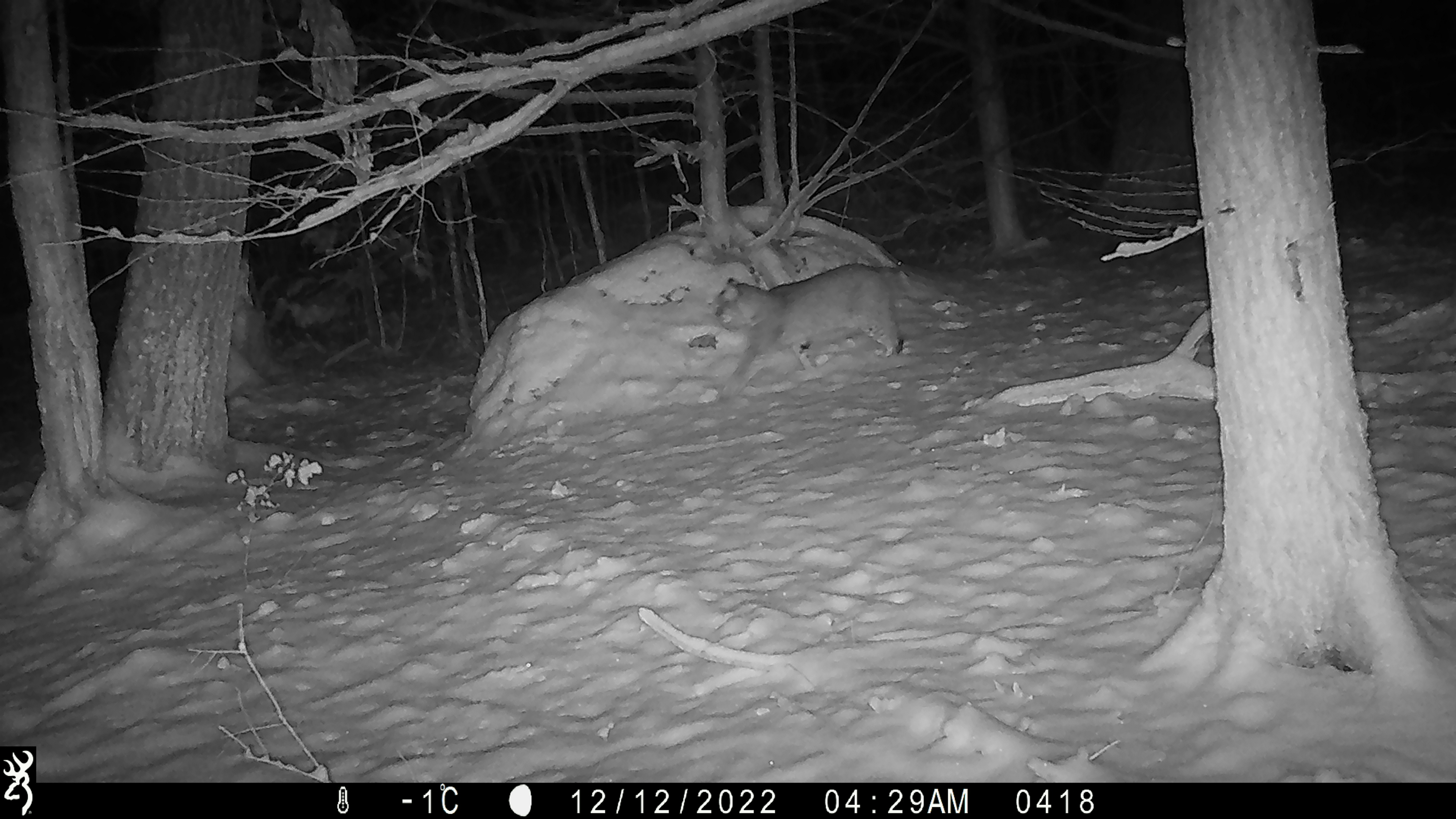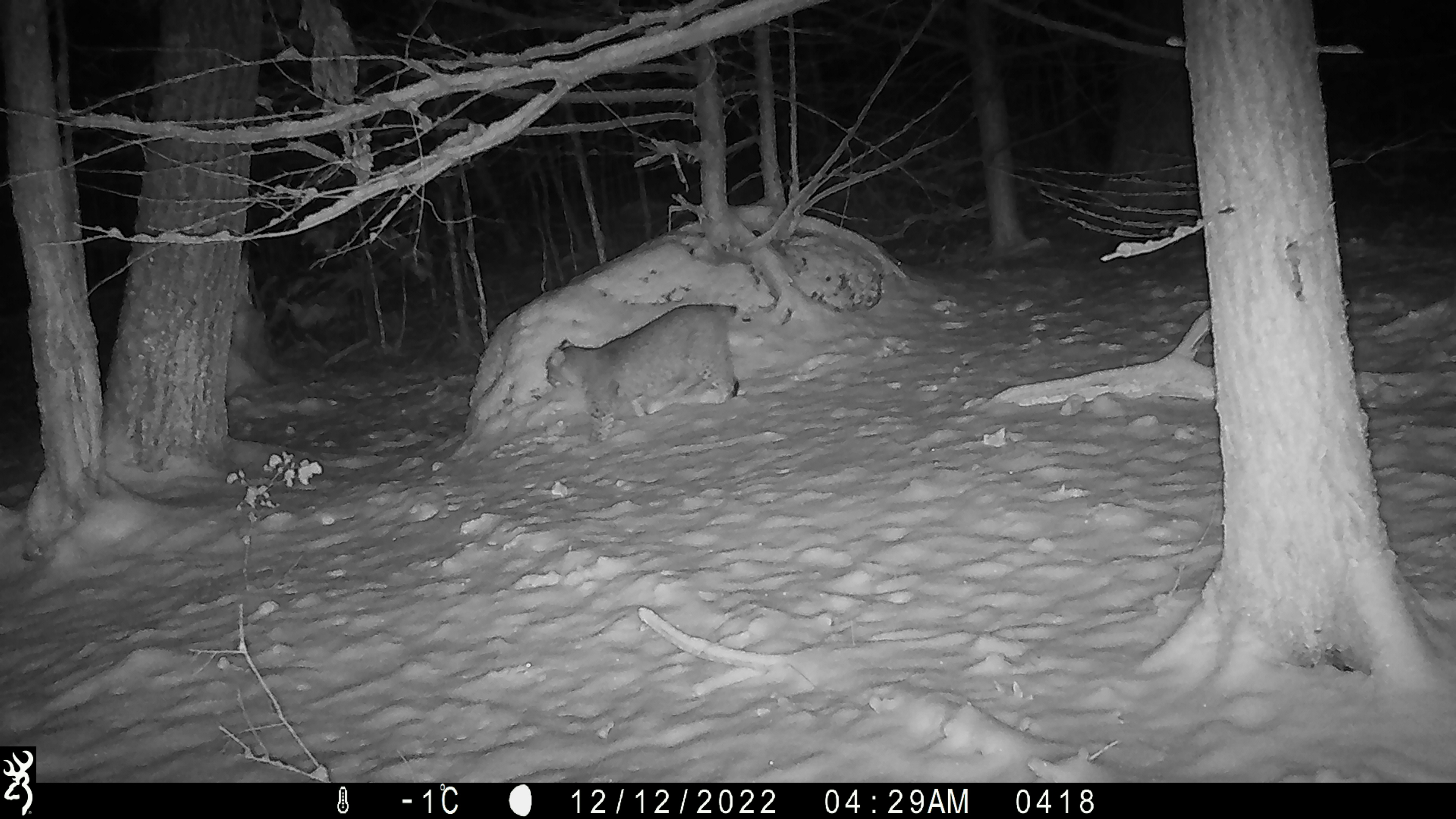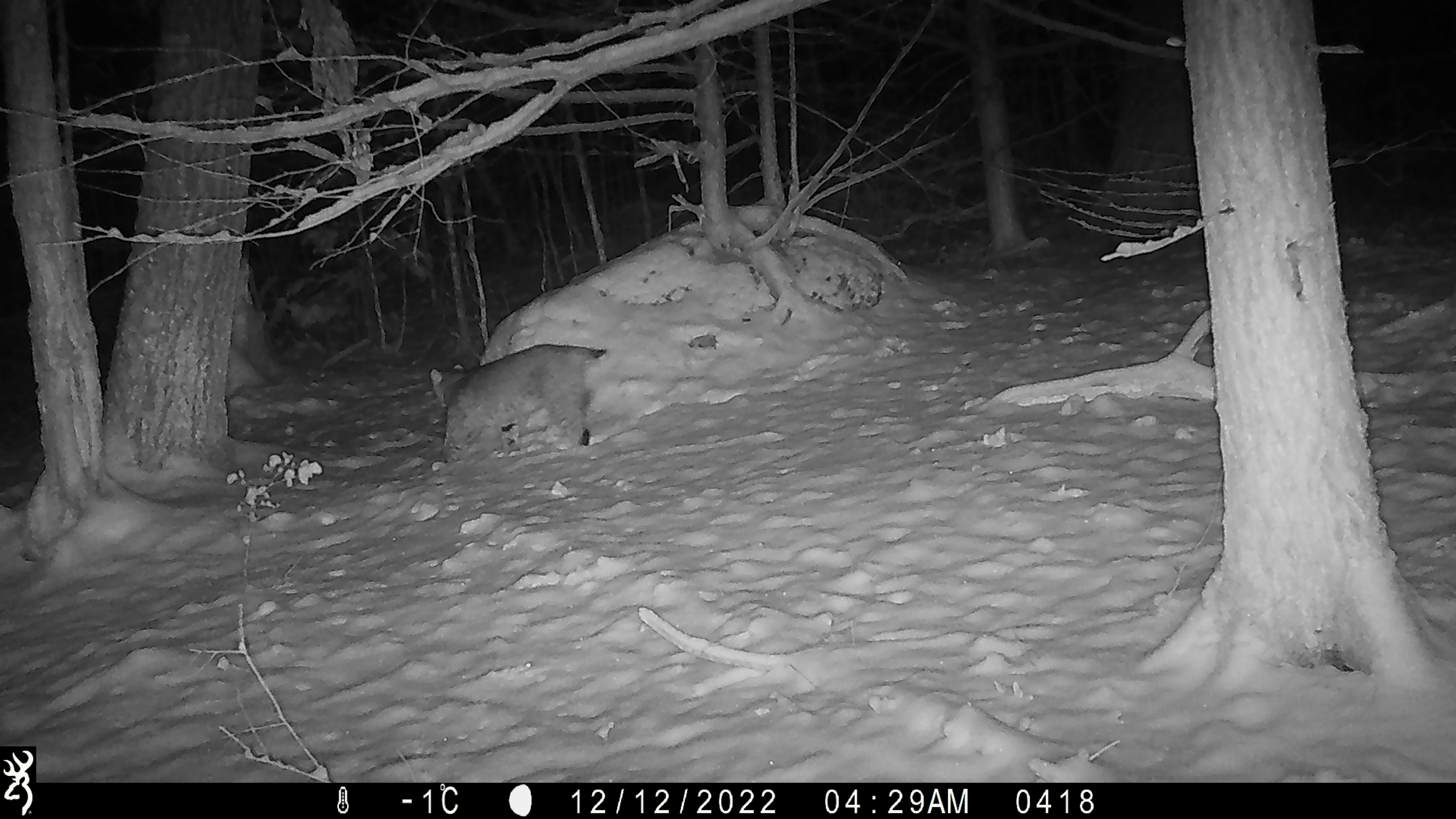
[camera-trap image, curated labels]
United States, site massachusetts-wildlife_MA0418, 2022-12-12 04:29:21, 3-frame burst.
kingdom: Animalia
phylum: Chordata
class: Mammalia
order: Carnivora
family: Felidae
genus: Lynx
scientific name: Lynx rufus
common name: bobcat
Bobcat (Lynx rufus).